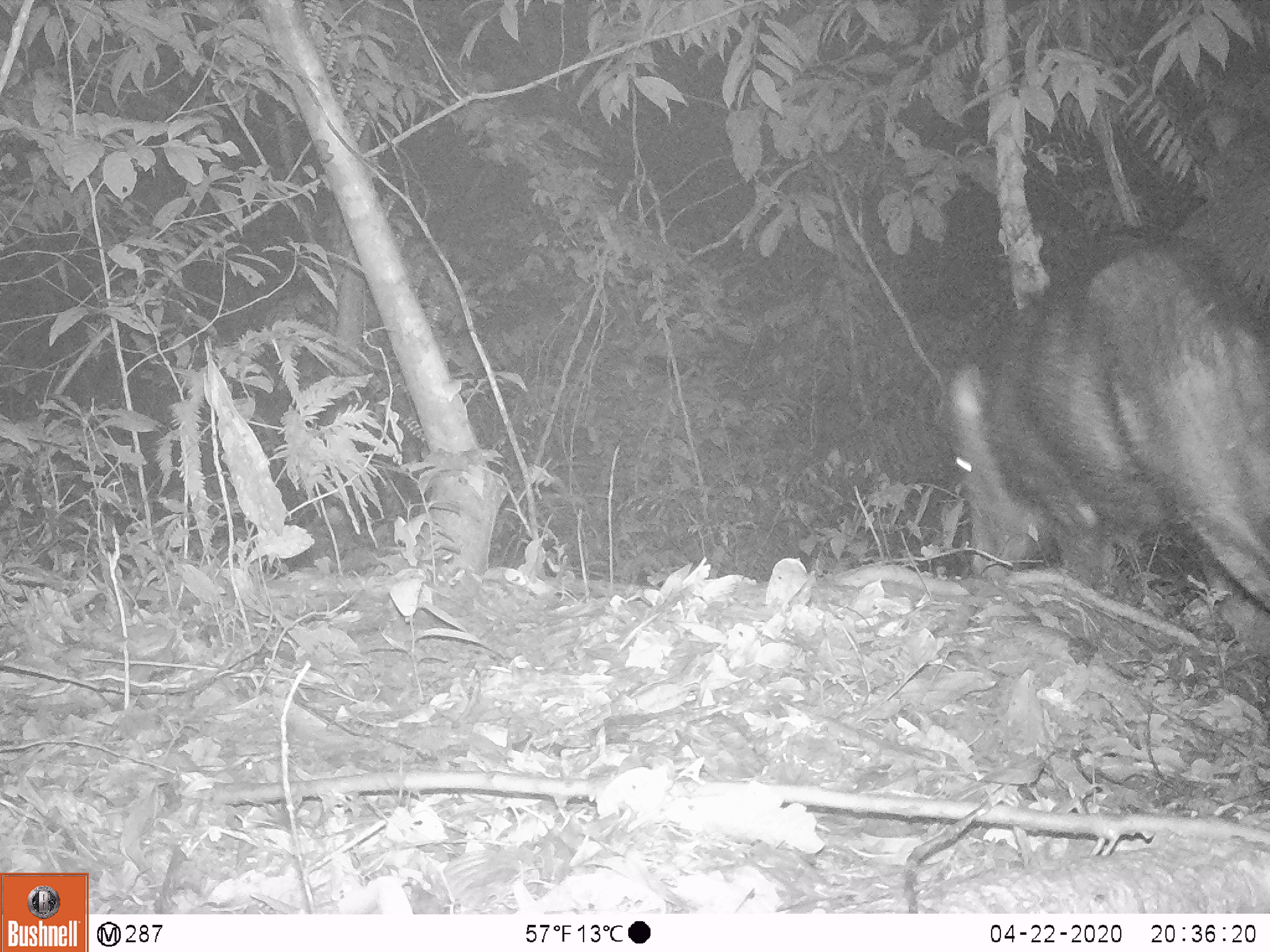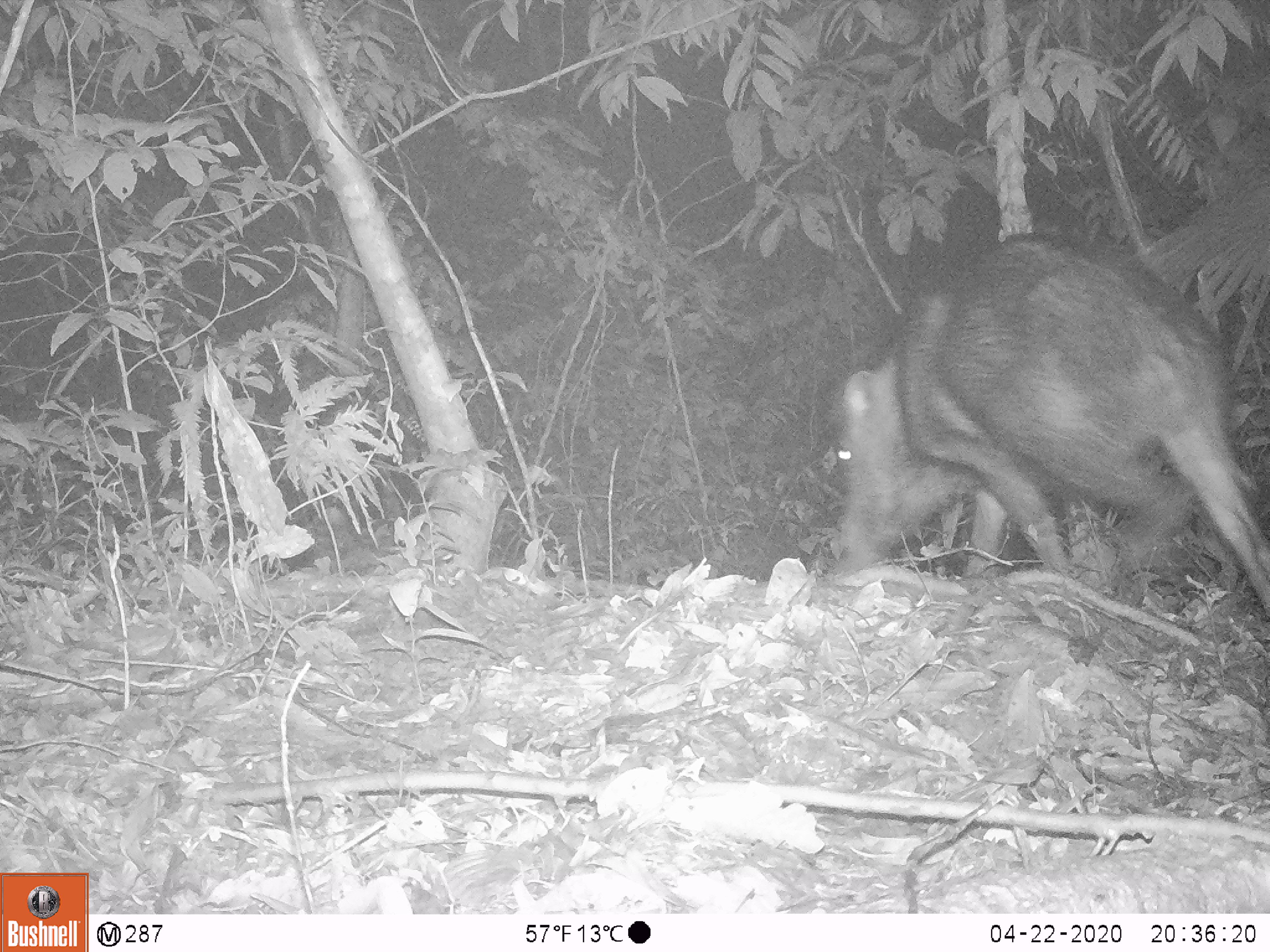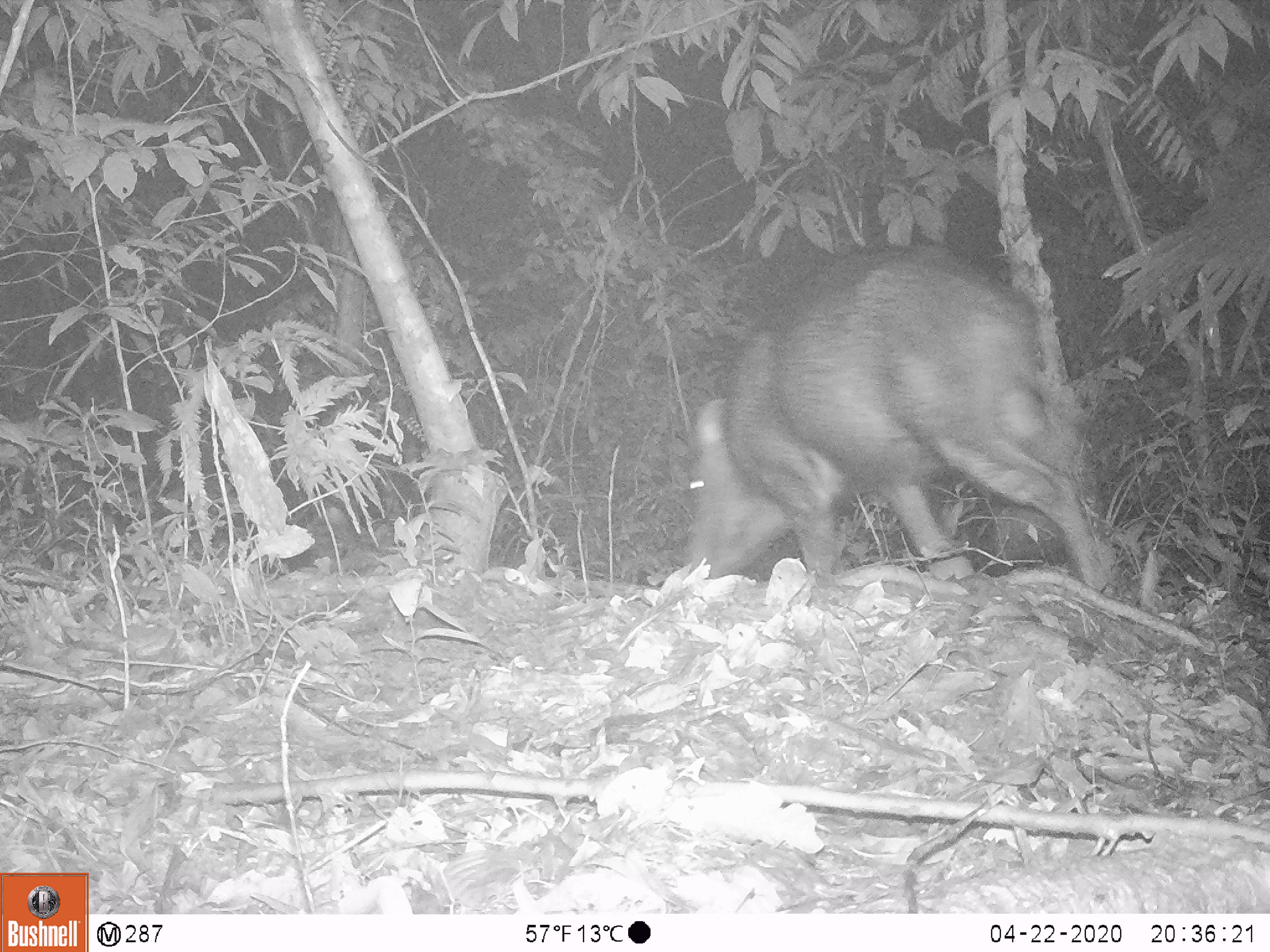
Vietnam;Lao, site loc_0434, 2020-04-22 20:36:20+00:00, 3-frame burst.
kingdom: Animalia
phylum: Chordata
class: Mammalia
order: Artiodactyla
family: Suidae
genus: Sus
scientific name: Sus scrofa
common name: eurasian wild pig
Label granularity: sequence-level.